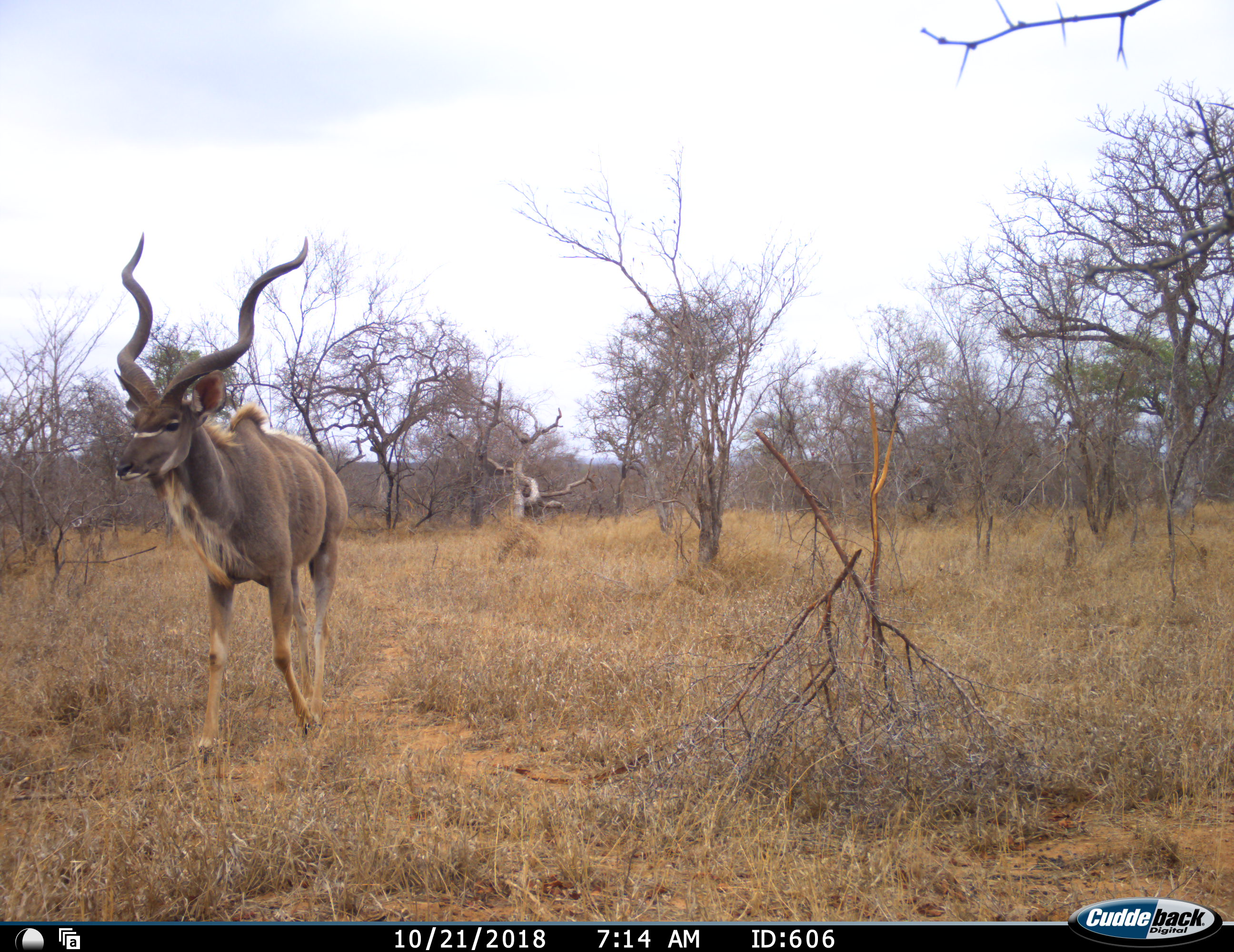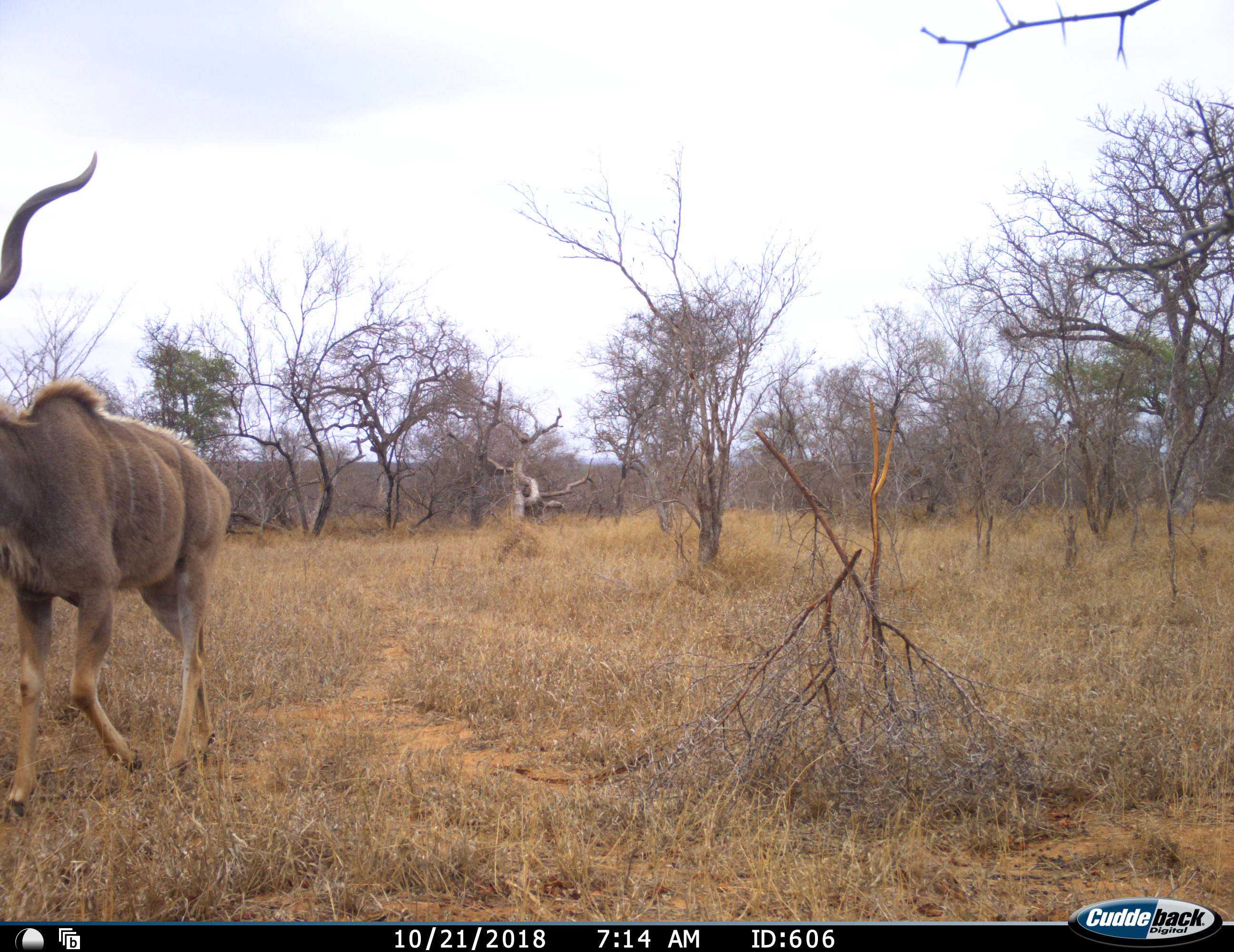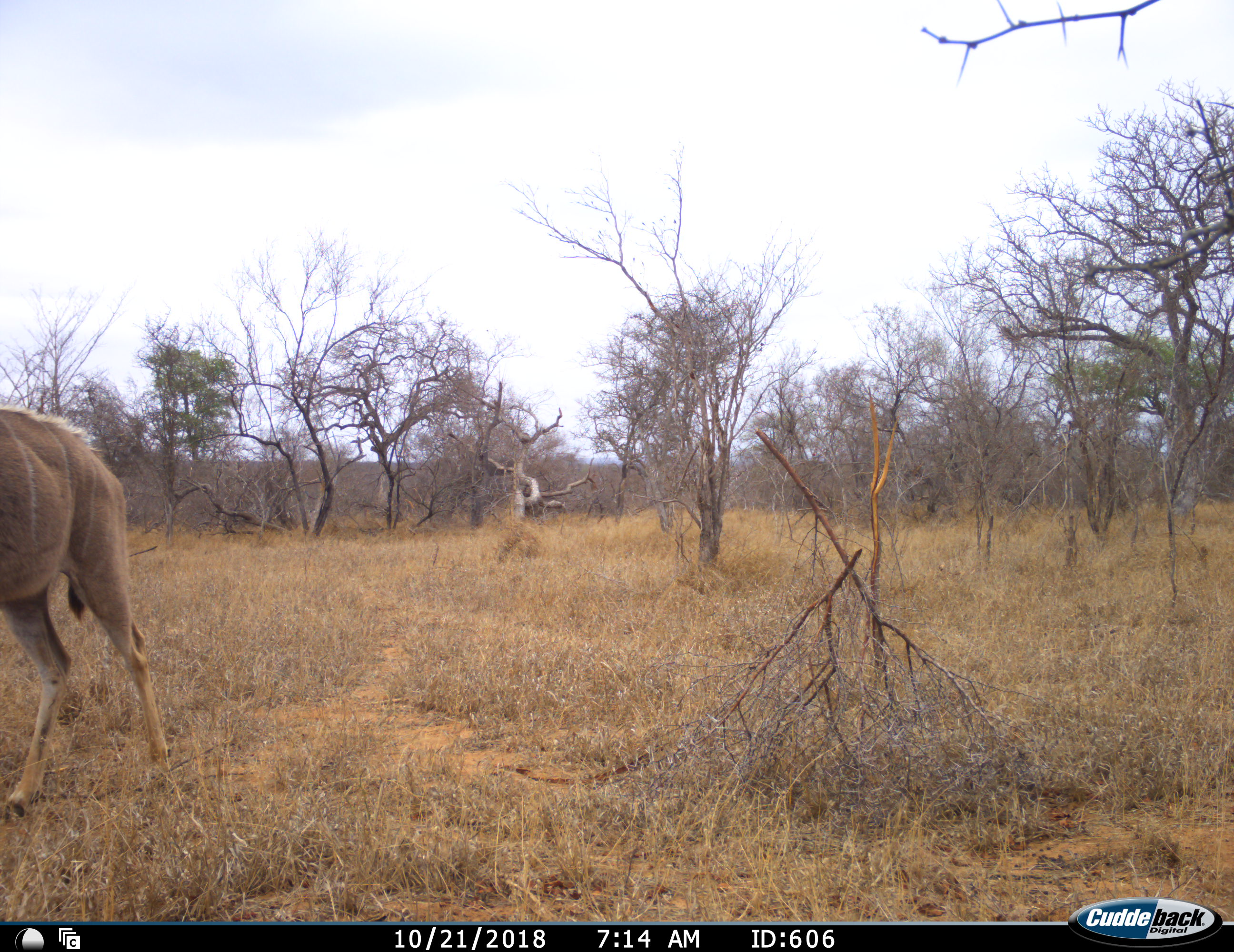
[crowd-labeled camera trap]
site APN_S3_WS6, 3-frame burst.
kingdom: Animalia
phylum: Chordata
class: Mammalia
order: Artiodactyla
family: Bovidae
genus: Tragelaphus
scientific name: Tragelaphus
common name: kudu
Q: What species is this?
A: Kudu (Tragelaphus).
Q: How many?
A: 1.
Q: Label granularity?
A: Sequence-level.